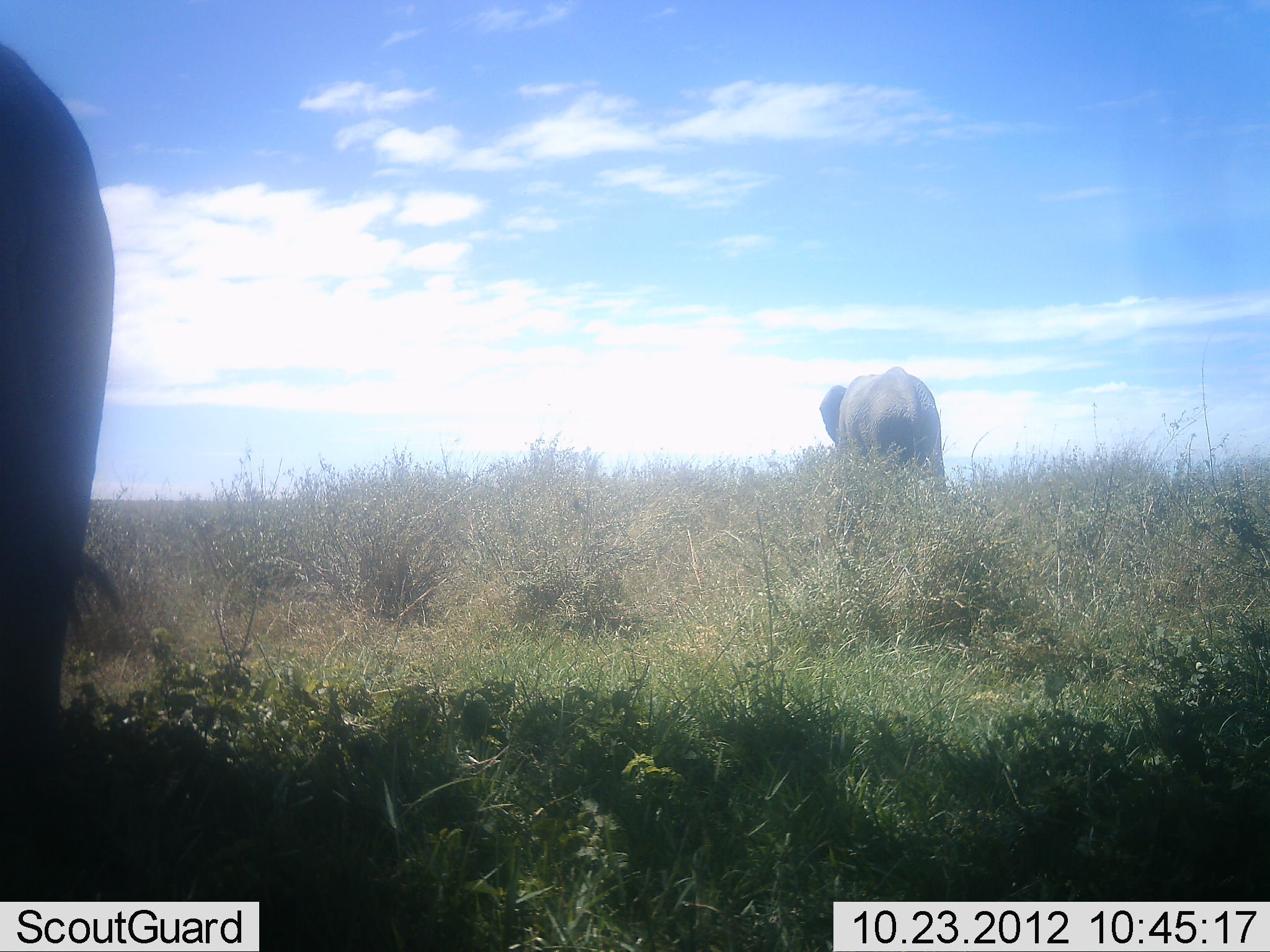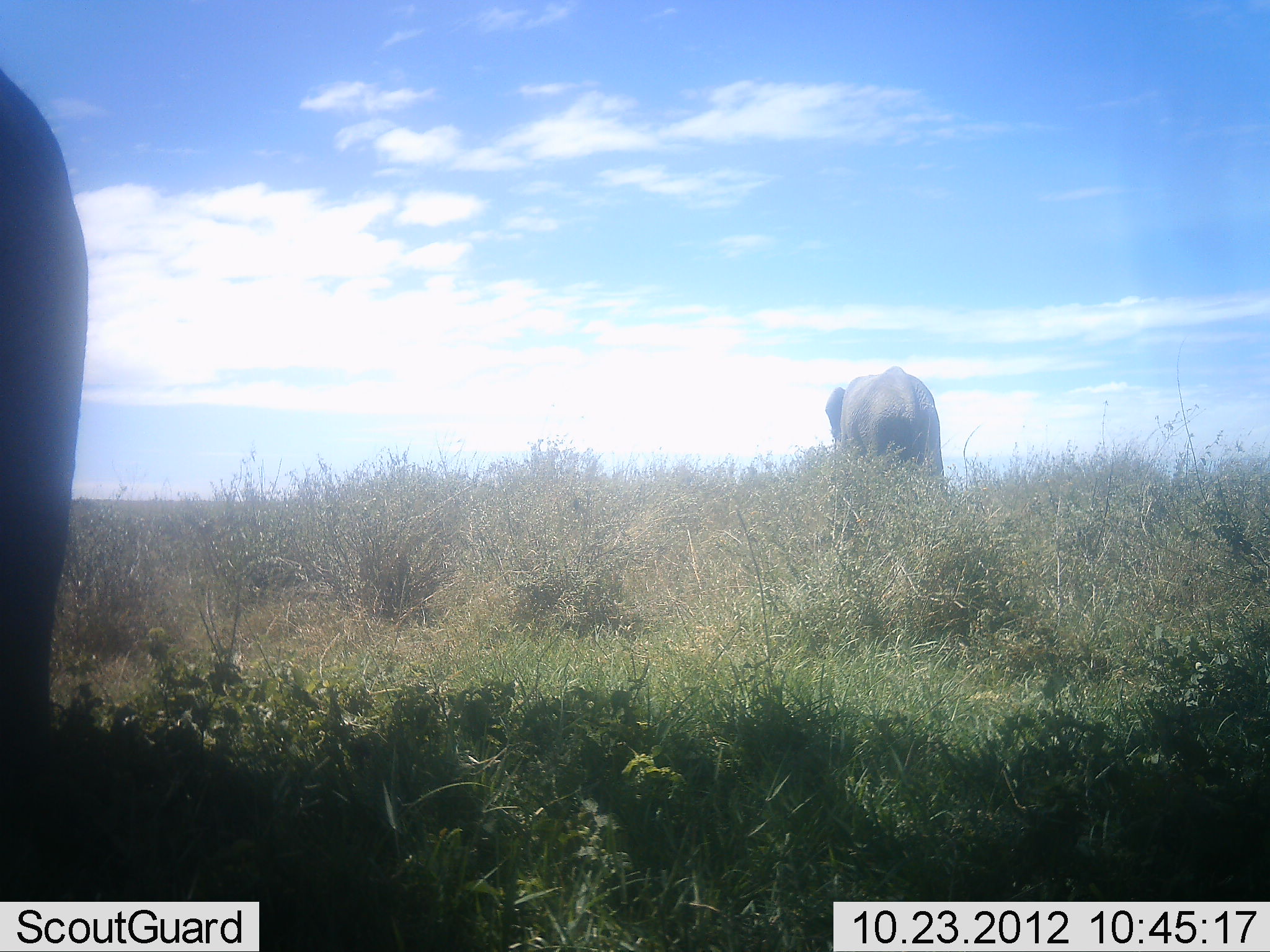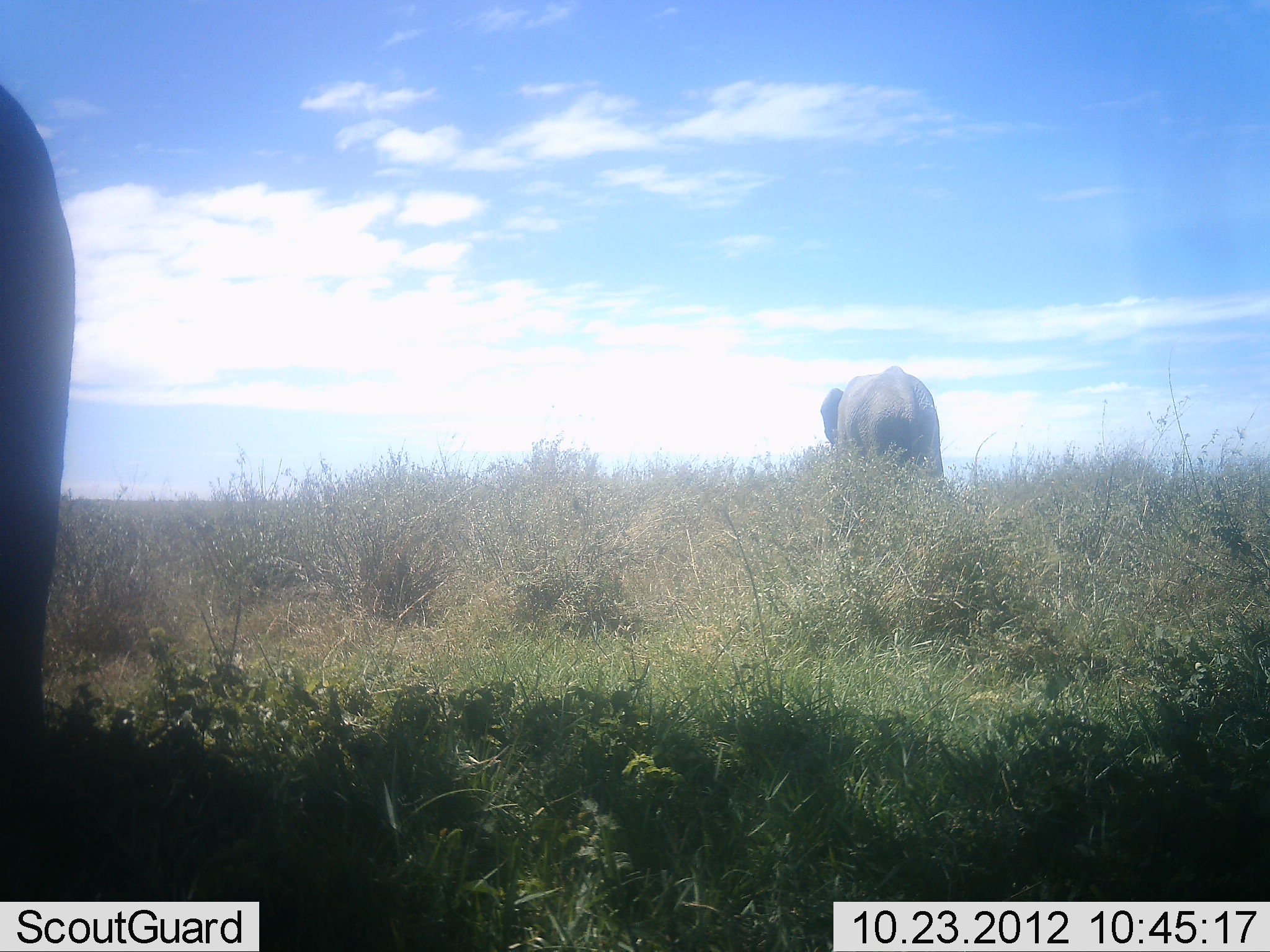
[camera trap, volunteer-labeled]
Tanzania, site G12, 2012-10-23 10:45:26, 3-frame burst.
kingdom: Animalia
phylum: Chordata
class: Mammalia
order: Proboscidea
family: Elephantidae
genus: Loxodonta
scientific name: Loxodonta africana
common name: african bush elephant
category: elephant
Elephant (african bush elephant) (Loxodonta africana), count 2. Behavior (volunteer vote fractions): standing 100%, resting 0%, moving 10%, interacting 0%. Young present (vote fraction): 0%. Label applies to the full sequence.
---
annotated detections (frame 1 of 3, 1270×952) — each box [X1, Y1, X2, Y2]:
animal: [0, 40, 116, 861]; [819, 366, 946, 497]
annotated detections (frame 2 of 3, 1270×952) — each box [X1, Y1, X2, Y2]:
animal: [0, 71, 90, 891]; [825, 366, 944, 487]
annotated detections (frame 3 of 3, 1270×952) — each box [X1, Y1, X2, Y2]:
animal: [0, 85, 76, 902]; [820, 366, 944, 480]